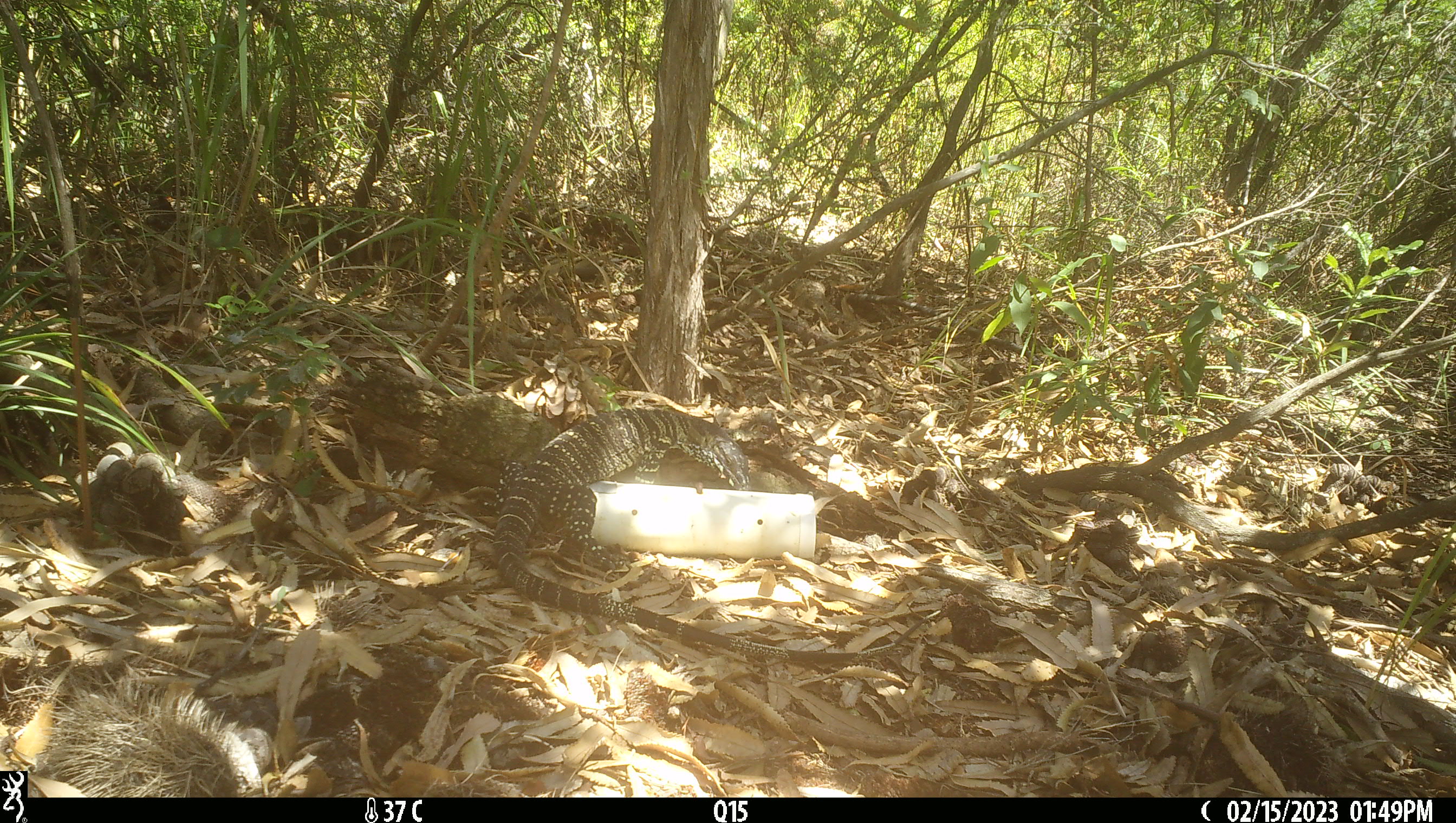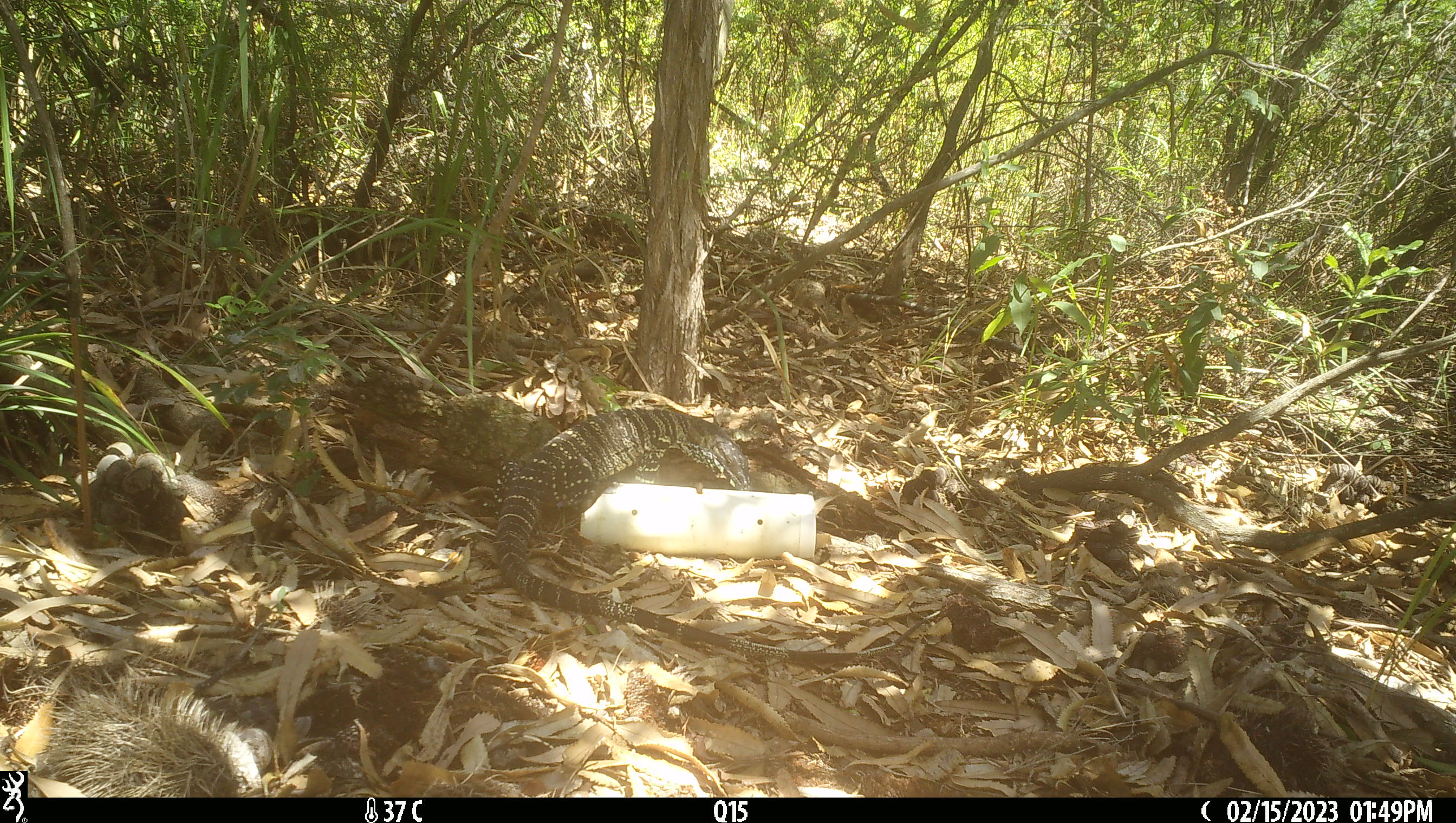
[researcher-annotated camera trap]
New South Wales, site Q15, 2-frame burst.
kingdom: Animalia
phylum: Chordata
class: Reptilia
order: Squamata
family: Varanidae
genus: Varanus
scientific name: Varanus varius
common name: lace monitor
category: goanna